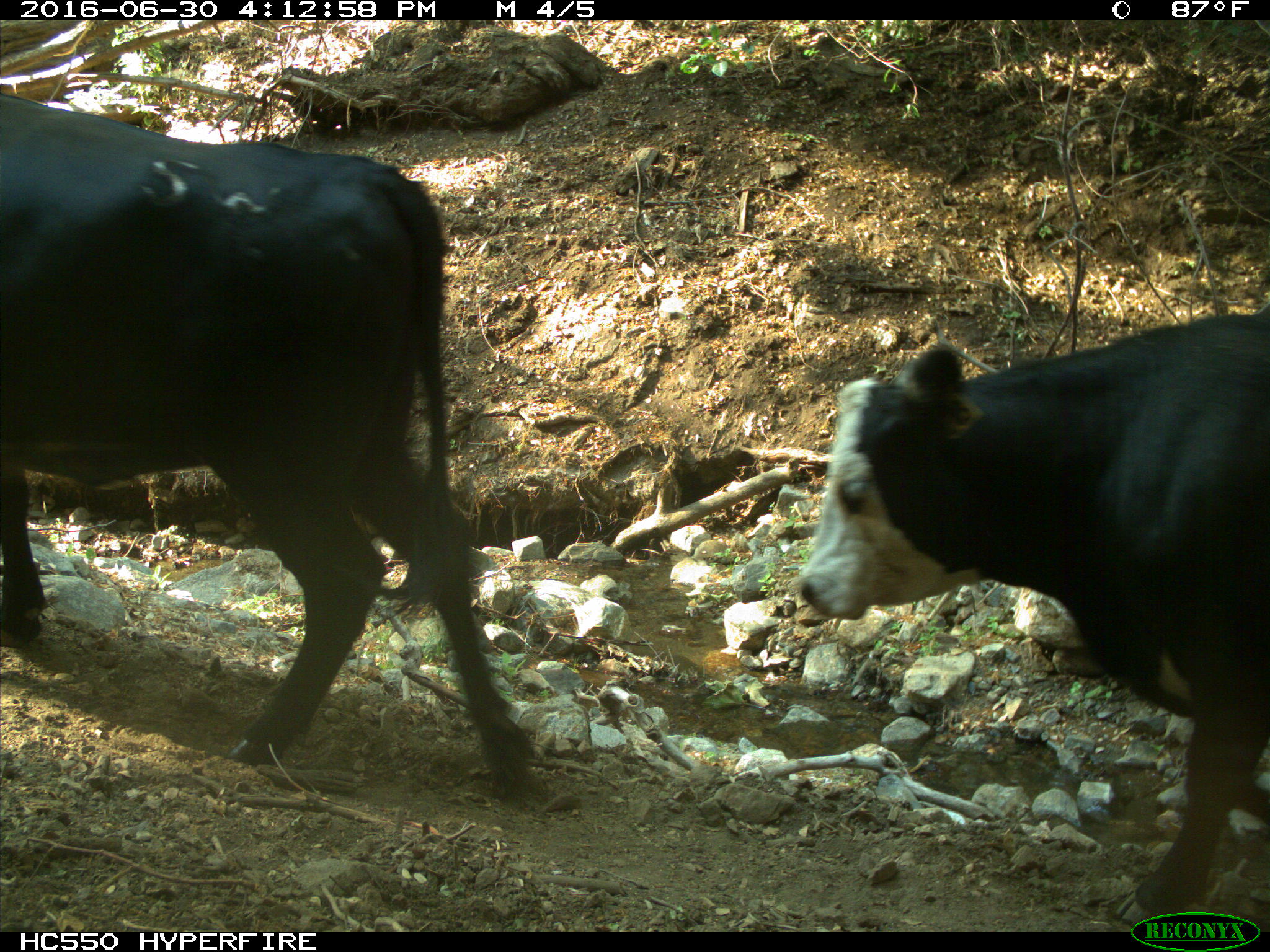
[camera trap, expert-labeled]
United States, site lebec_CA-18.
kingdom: Animalia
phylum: Chordata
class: Mammalia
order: Artiodactyla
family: Bovidae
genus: Bos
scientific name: Bos taurus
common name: domestic cow